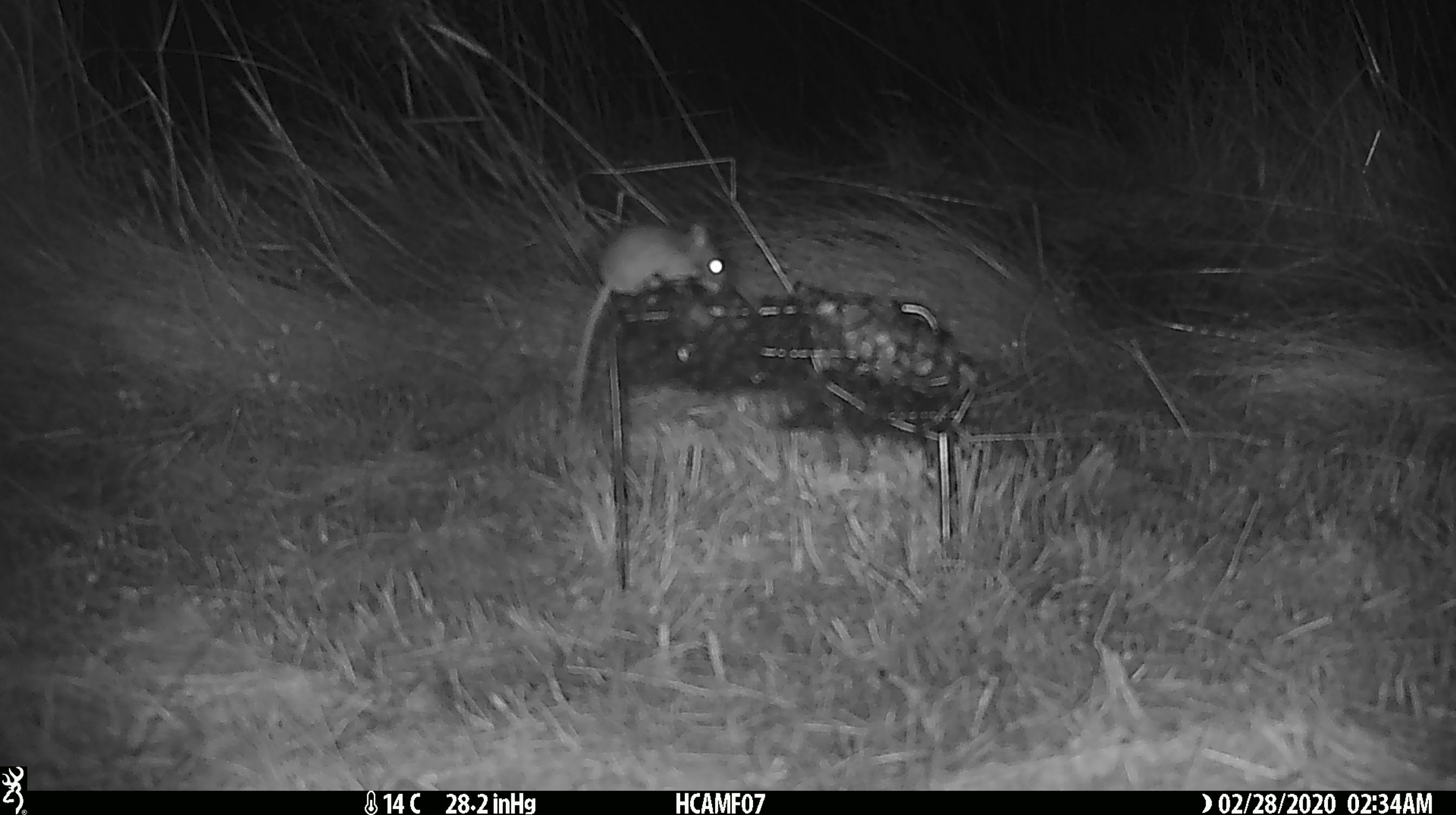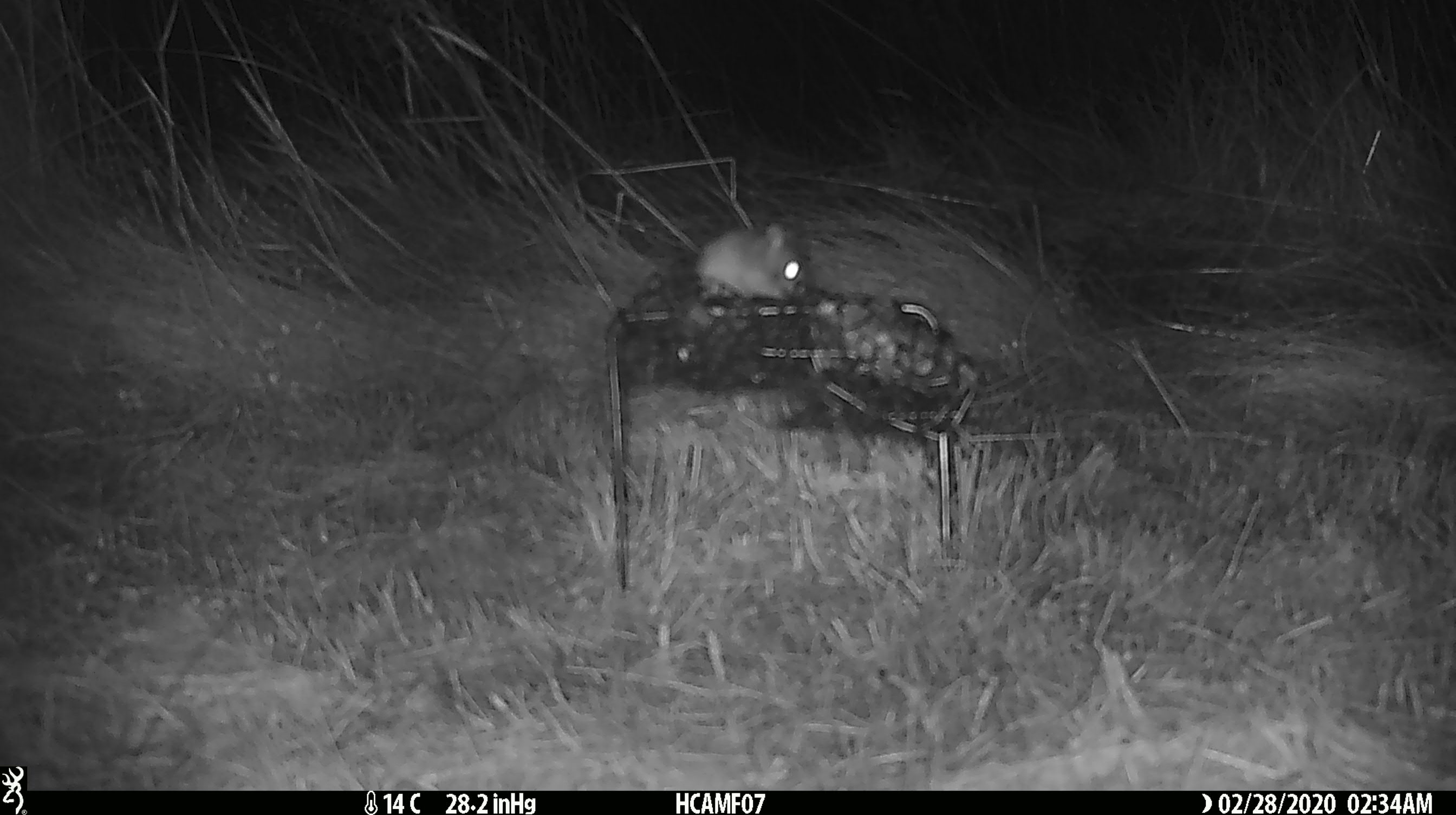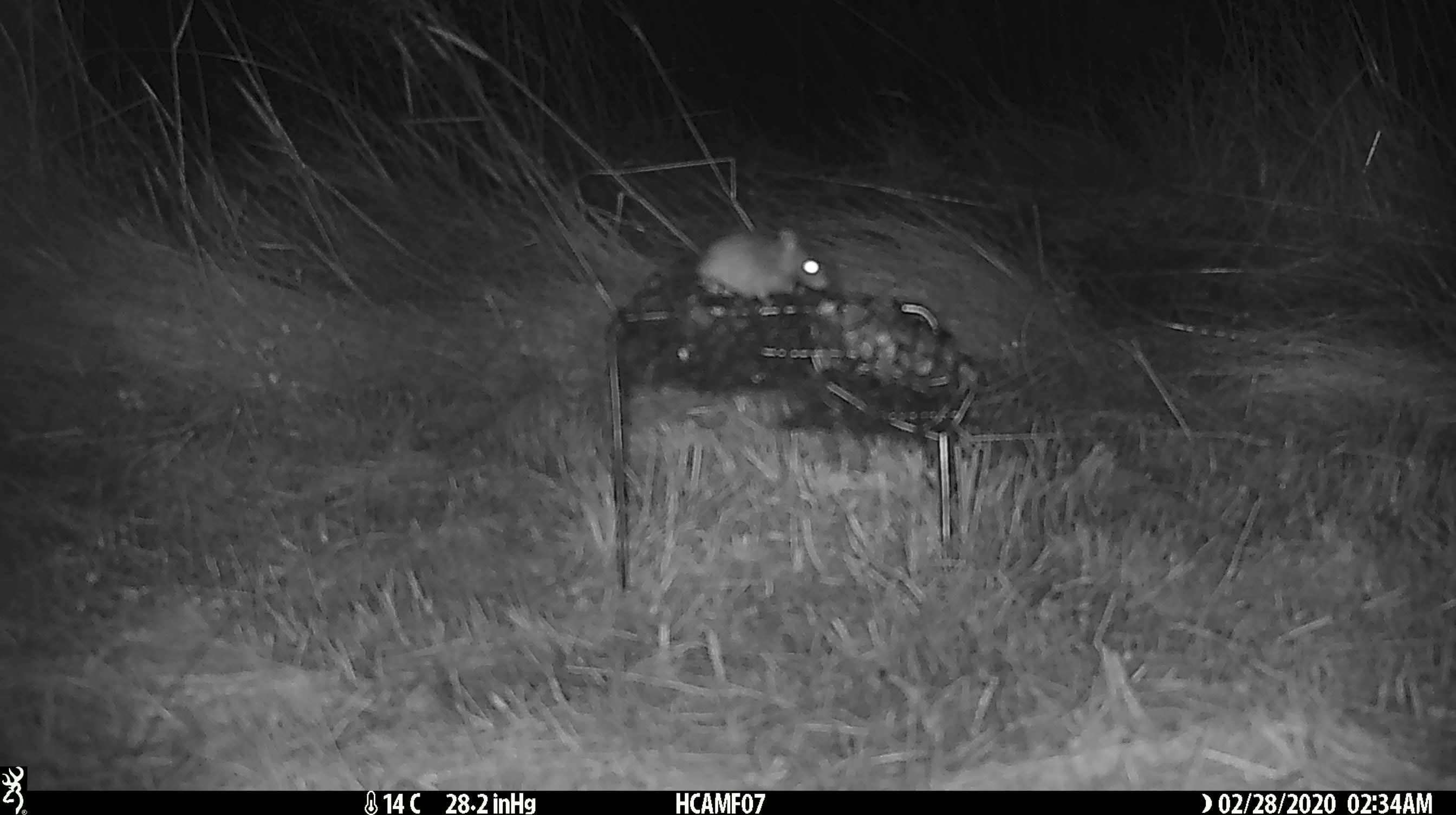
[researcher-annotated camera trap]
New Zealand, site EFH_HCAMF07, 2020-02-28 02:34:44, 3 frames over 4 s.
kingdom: Animalia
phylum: Chordata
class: Mammalia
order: Rodentia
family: Muridae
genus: Mus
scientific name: Mus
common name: mouse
Mouse (Mus).